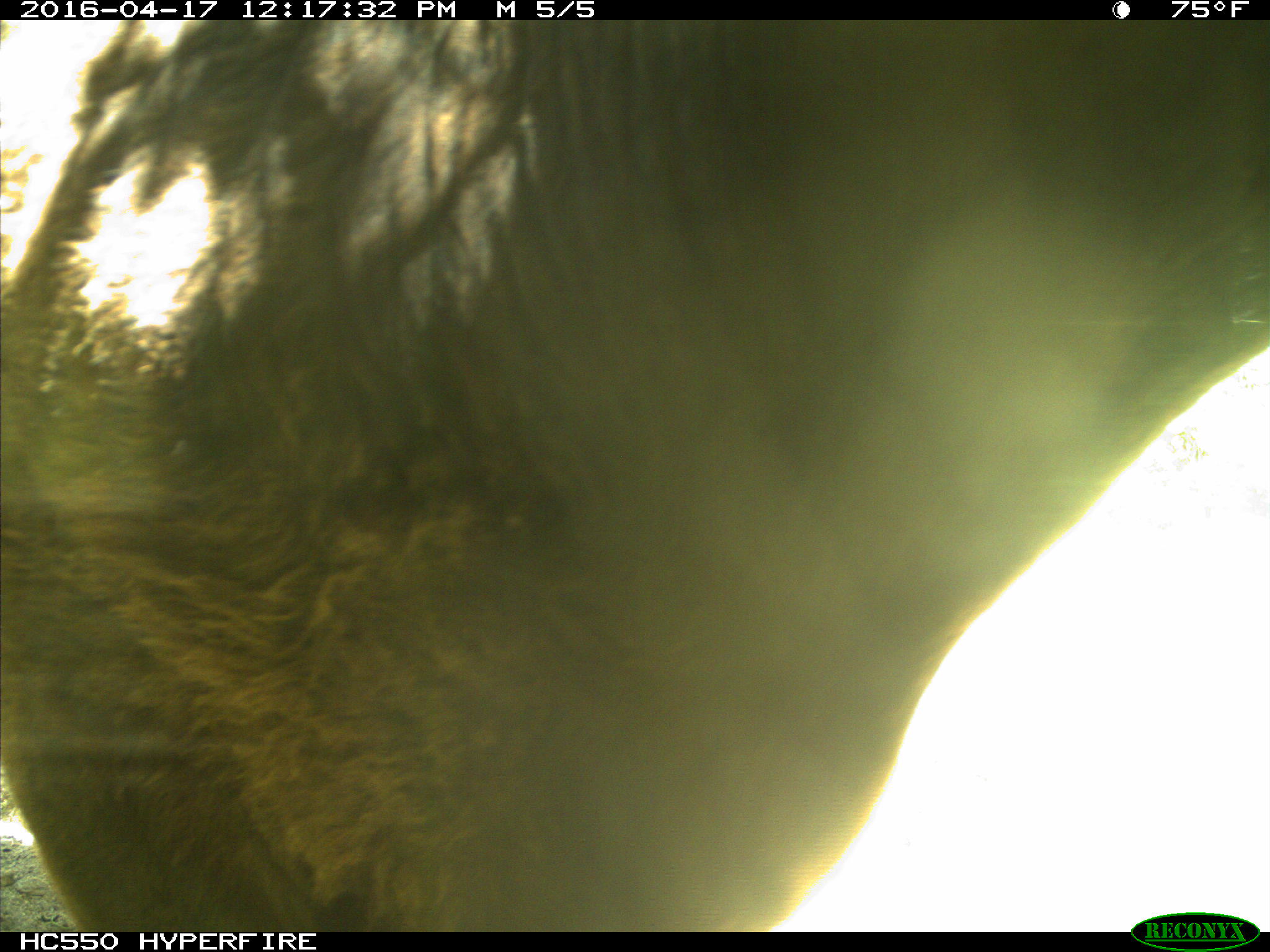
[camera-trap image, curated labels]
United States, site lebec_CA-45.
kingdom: Animalia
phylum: Chordata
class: Mammalia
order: Artiodactyla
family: Bovidae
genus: Bos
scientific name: Bos taurus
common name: domestic cow